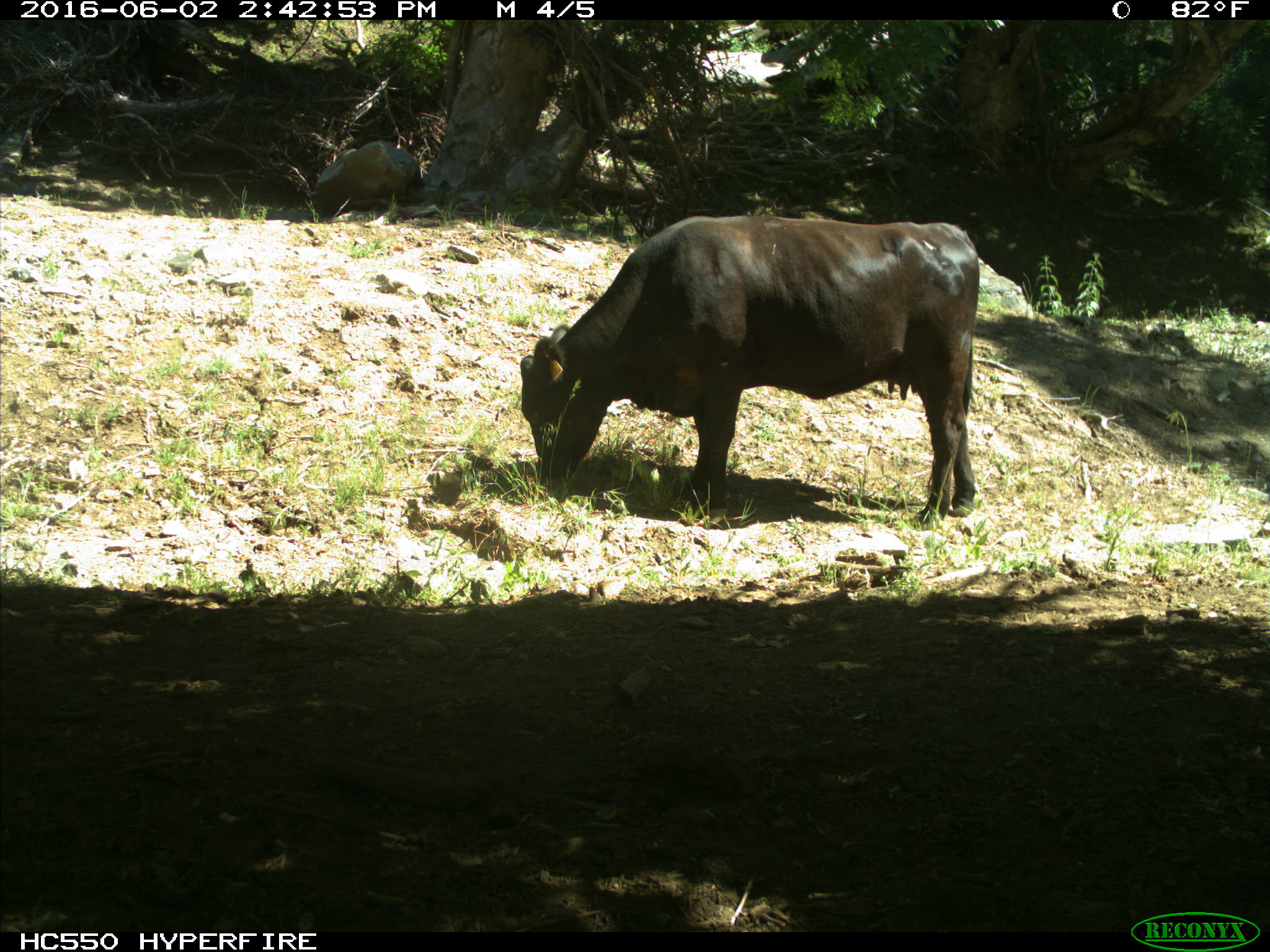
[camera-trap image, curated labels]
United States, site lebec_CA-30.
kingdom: Animalia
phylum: Chordata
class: Mammalia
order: Artiodactyla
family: Bovidae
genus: Bos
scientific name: Bos taurus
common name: domestic cow